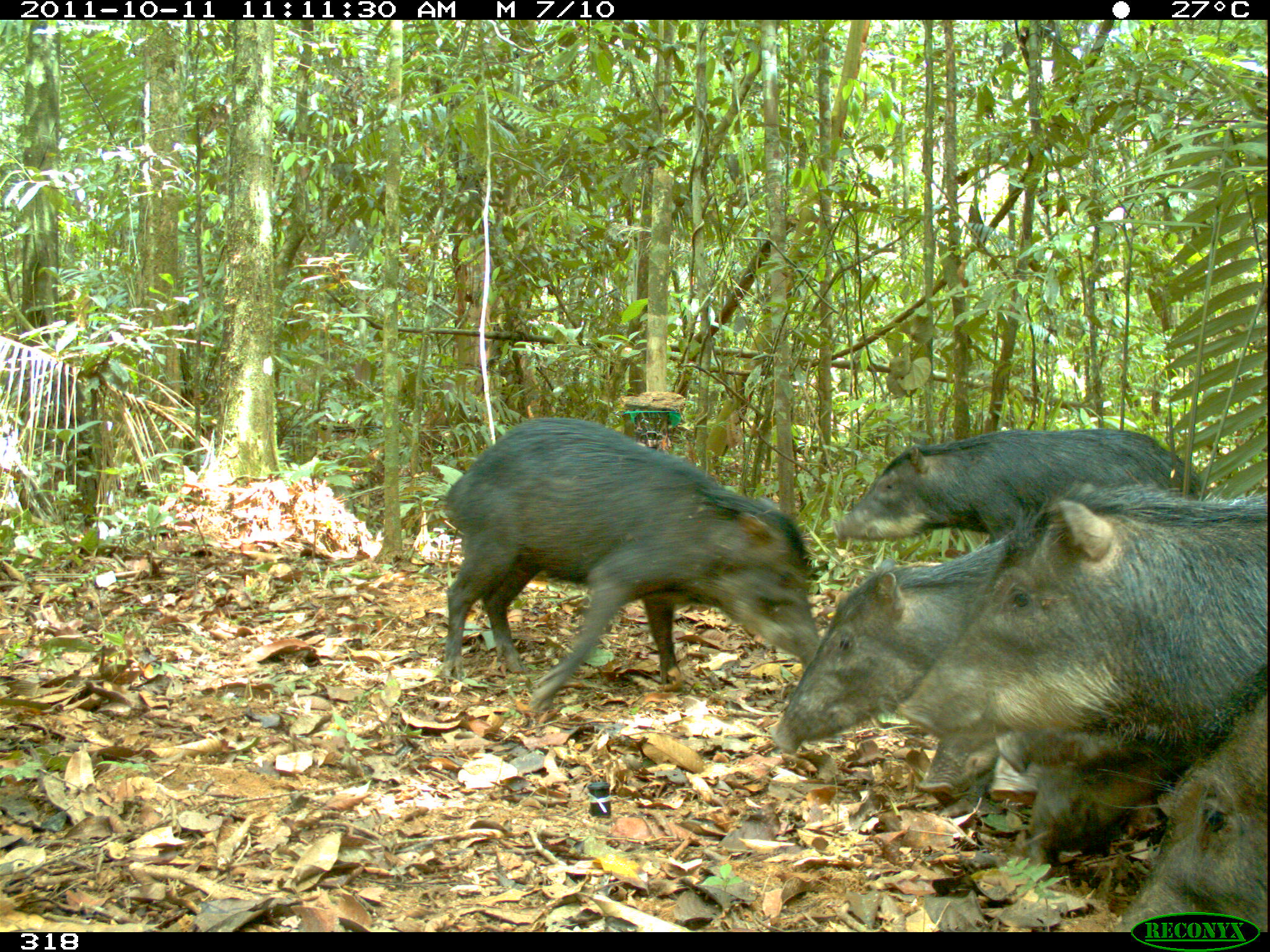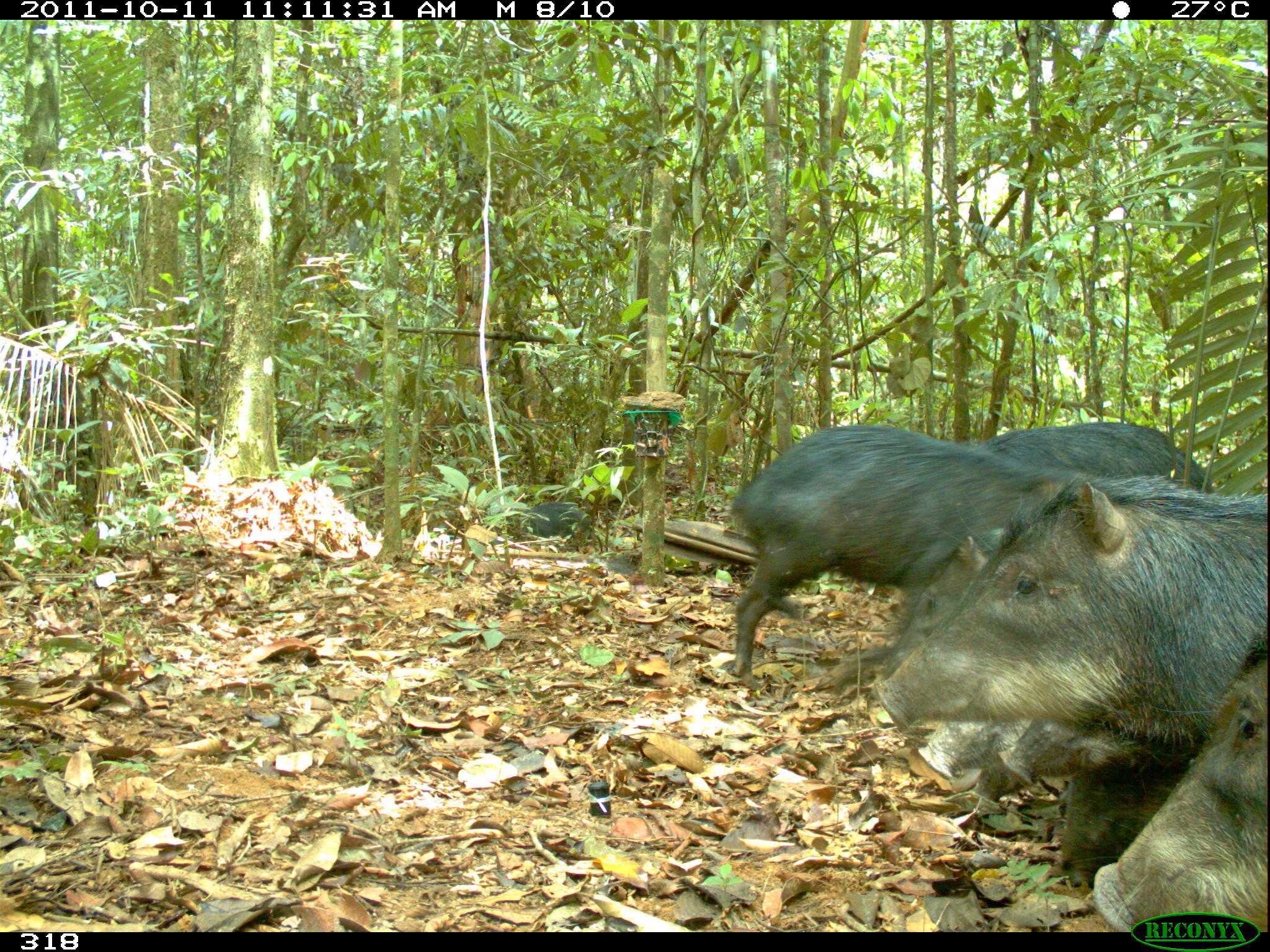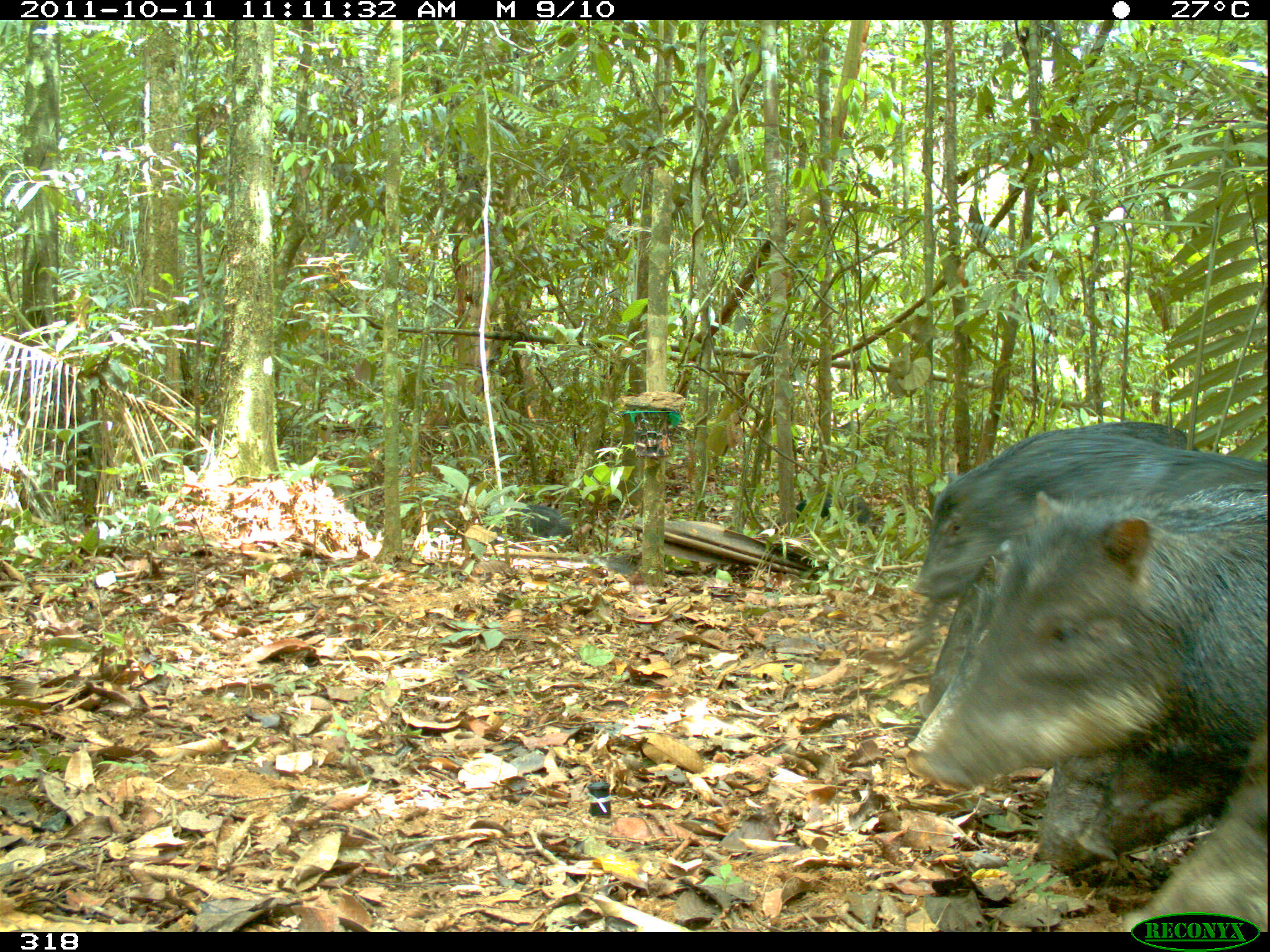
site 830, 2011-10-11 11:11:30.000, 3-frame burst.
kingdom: Animalia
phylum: Chordata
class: Mammalia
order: Artiodactyla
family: Tayassuidae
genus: Tayassu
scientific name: Tayassu pecari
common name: white-lipped peccary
Tayassu pecari (white-lipped peccary).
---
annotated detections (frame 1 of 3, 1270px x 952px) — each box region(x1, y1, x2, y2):
tayassu pecari: region(441, 417, 821, 716); region(895, 489, 1267, 750); region(767, 529, 1007, 754); region(831, 426, 1206, 544); region(1112, 683, 1267, 932); region(1027, 745, 1175, 881); region(993, 723, 1137, 774); region(917, 734, 999, 808); region(988, 753, 1041, 809)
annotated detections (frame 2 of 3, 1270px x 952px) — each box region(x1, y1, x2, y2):
tayassu pecari: region(874, 474, 1267, 740); region(724, 421, 1122, 680); region(1090, 632, 1268, 932); region(995, 715, 1189, 888); region(976, 421, 1215, 495); region(884, 534, 986, 685); region(916, 720, 1031, 778); region(521, 499, 592, 537); region(971, 763, 1027, 804)